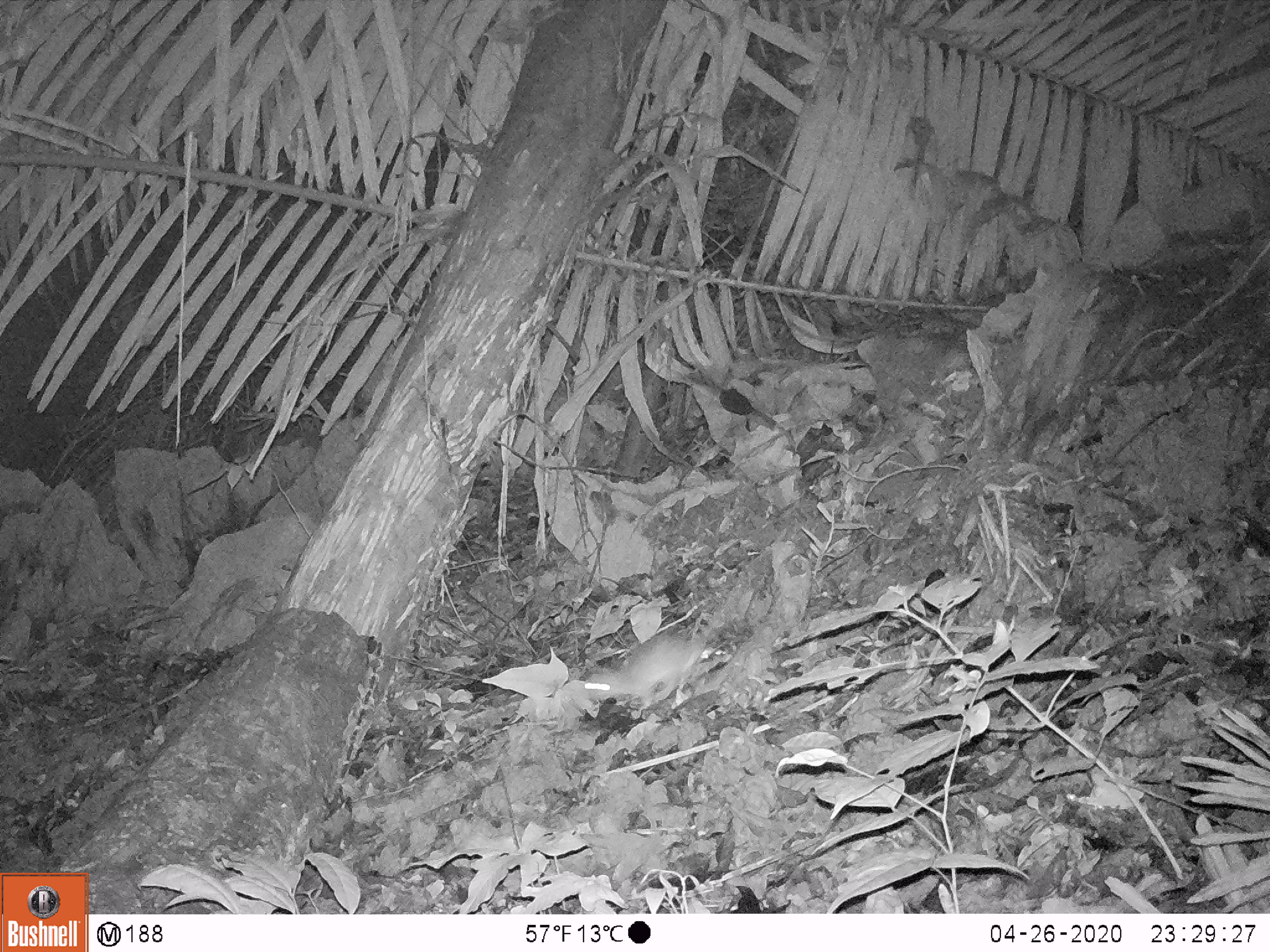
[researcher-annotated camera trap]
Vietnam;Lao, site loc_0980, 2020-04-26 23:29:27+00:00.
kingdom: Animalia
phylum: Chordata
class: Mammalia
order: Rodentia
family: Muridae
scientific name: Muridae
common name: old-world mice and rats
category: unidentified murid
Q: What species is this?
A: Unidentified murid (old-world mice and rats) (Muridae).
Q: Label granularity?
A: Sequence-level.